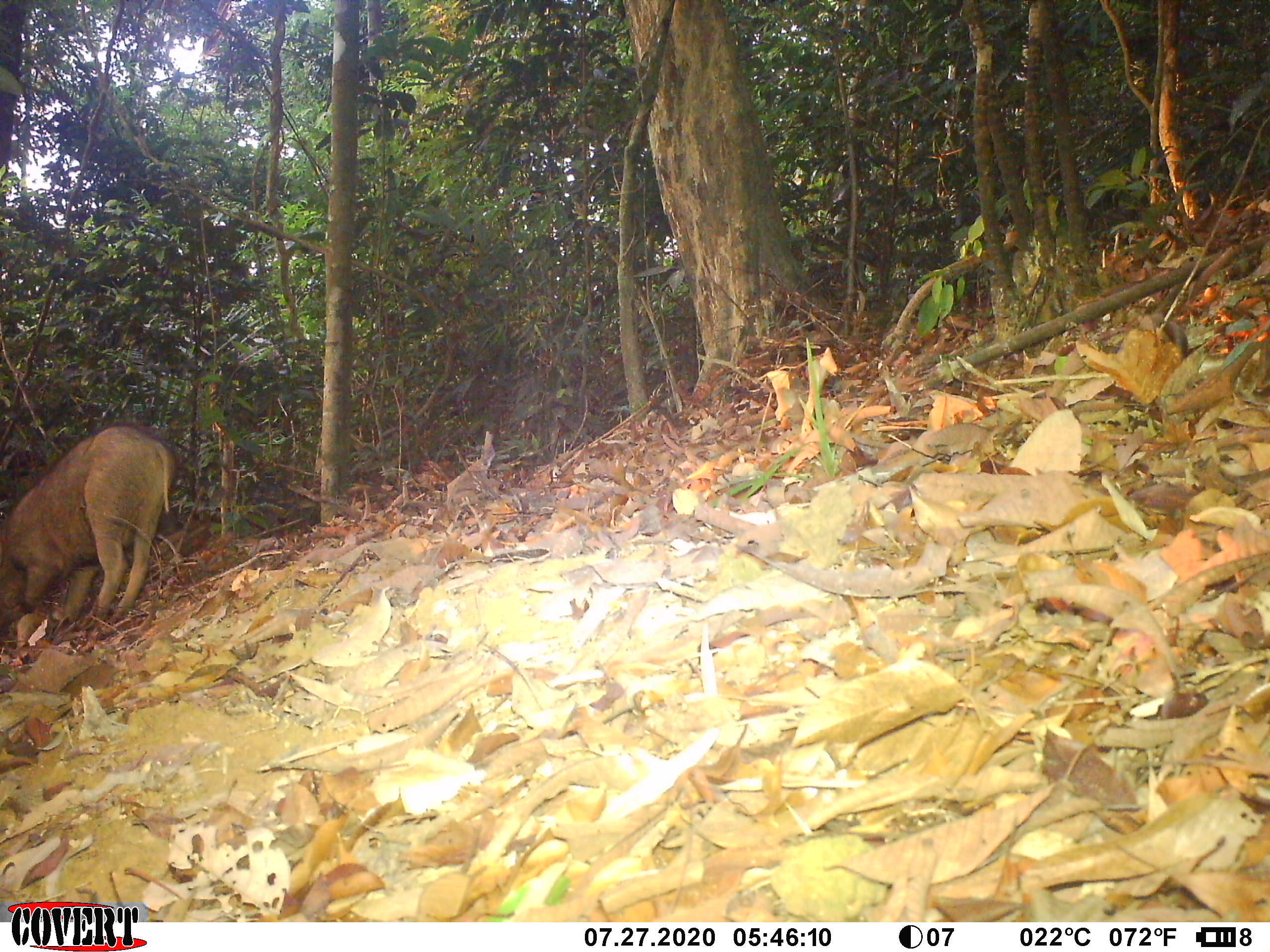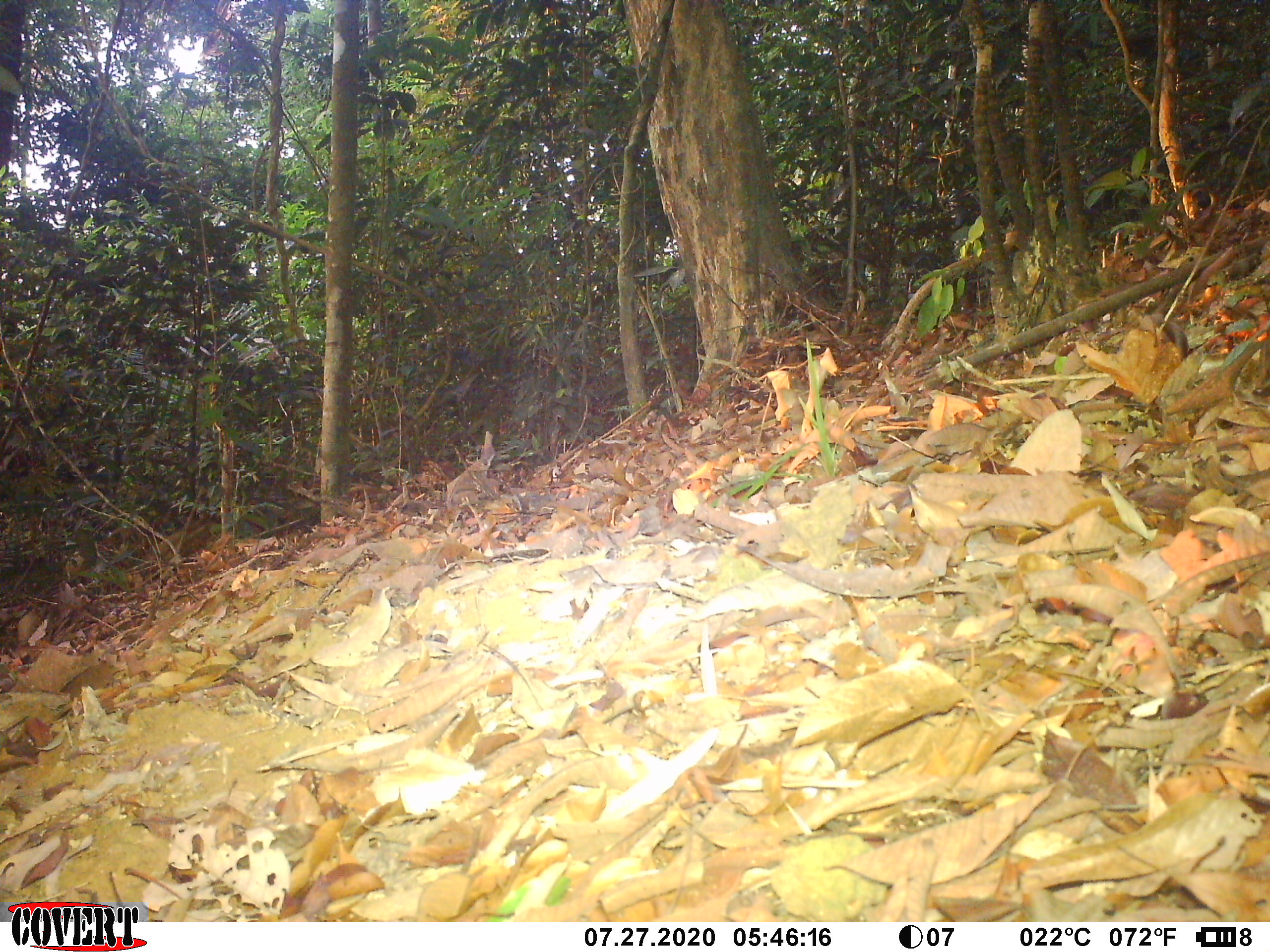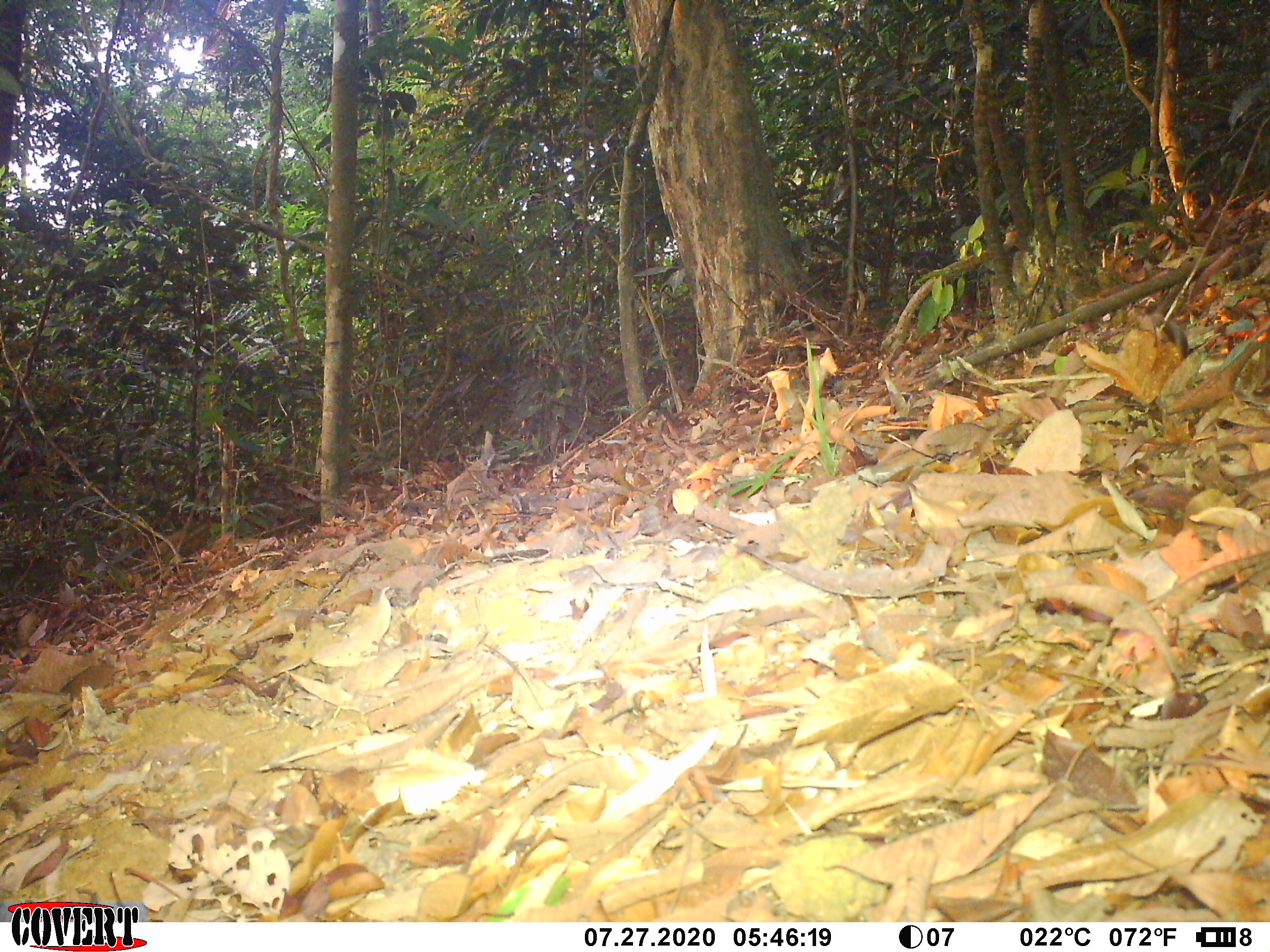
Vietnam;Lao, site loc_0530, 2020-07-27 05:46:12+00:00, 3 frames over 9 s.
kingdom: Animalia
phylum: Chordata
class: Mammalia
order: Artiodactyla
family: Suidae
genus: Sus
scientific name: Sus scrofa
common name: eurasian wild pig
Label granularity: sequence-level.